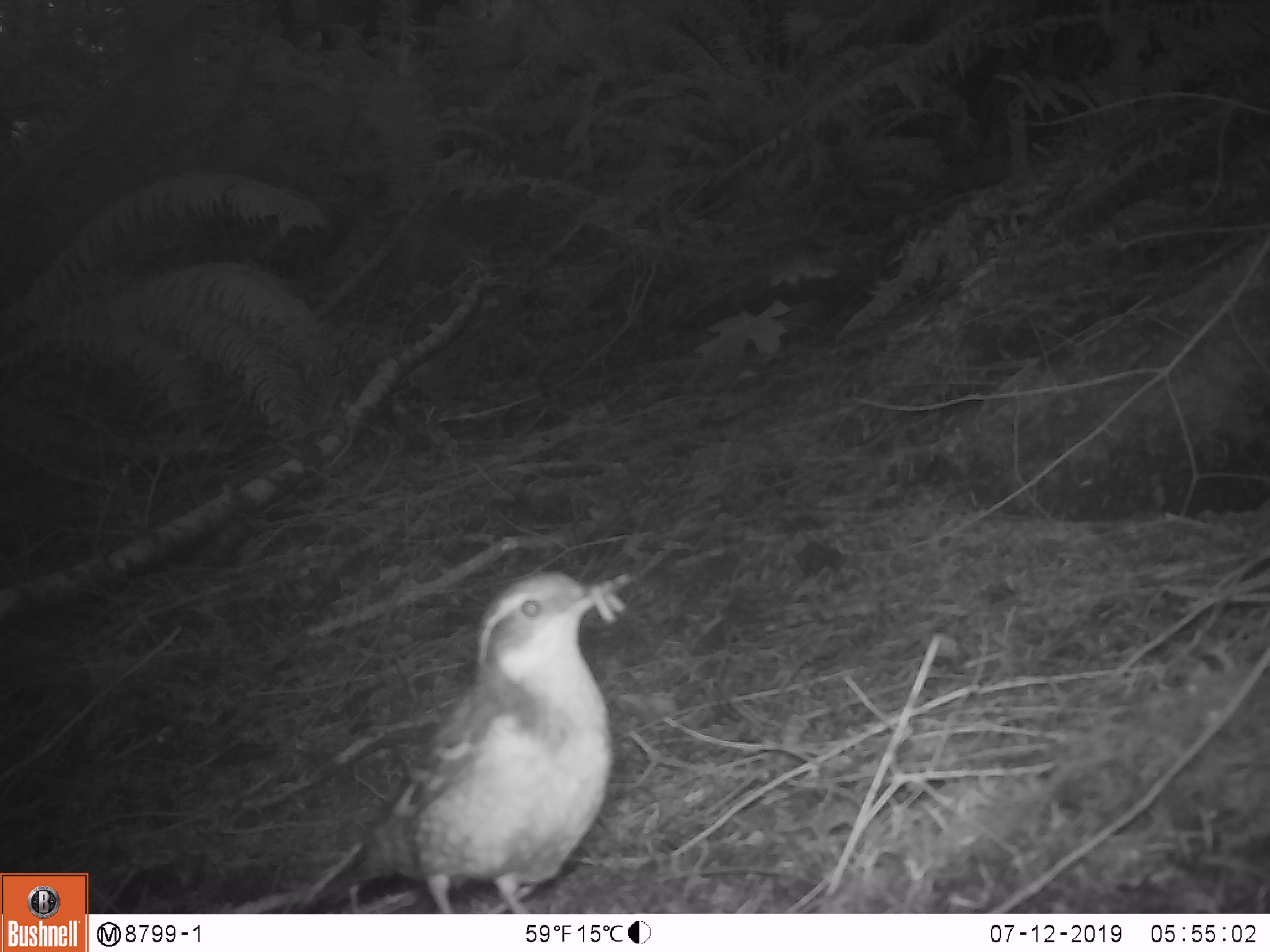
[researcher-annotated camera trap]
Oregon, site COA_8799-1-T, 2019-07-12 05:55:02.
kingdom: Animalia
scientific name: Animalia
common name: invertebrate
Invertebrate (Animalia).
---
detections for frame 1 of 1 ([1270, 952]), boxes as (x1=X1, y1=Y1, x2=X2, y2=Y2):
invertebrate: (x1=242, y1=546, x2=665, y2=914); (x1=573, y1=540, x2=654, y2=634)